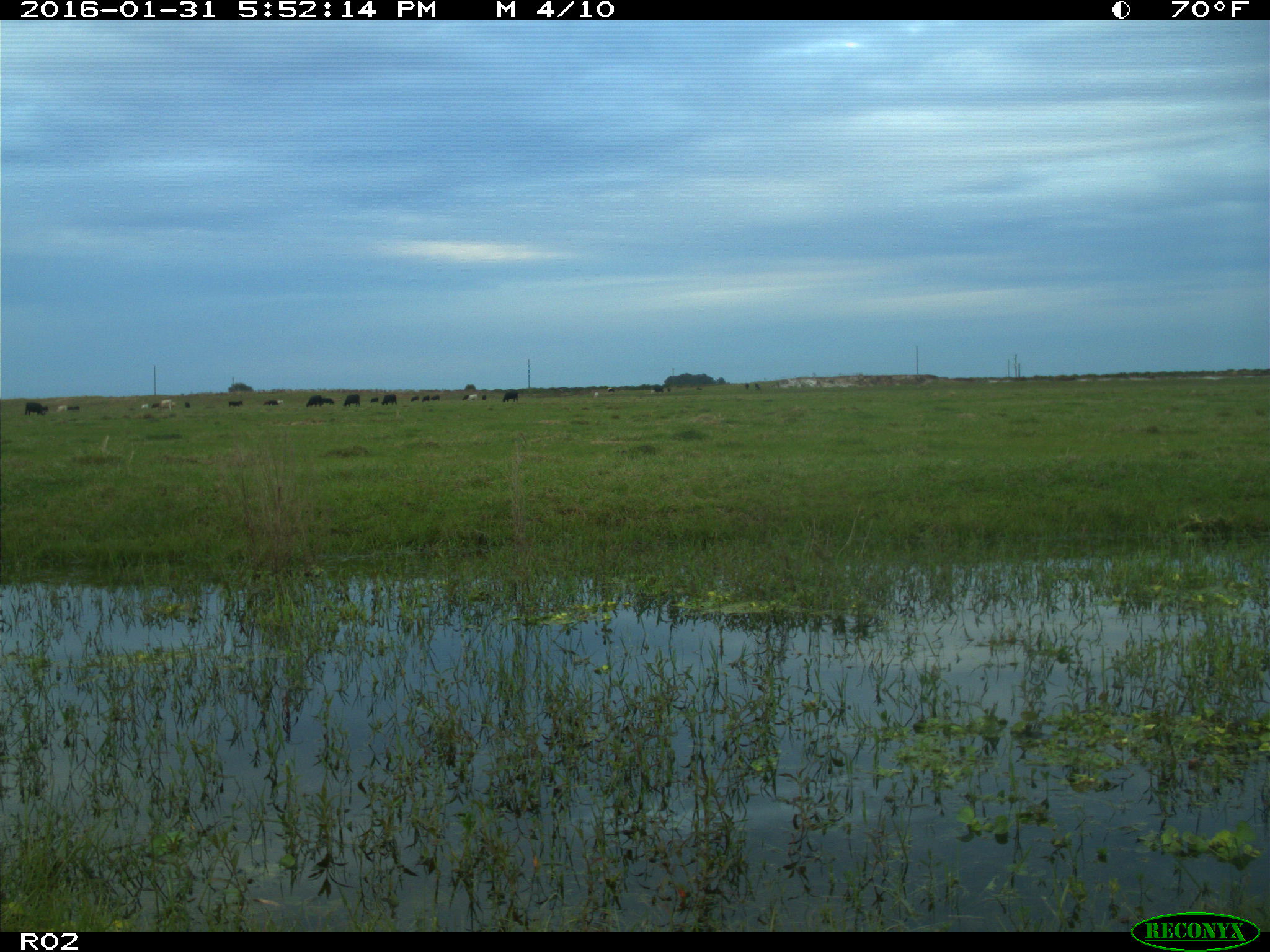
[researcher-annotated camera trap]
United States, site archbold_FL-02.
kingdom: Animalia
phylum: Chordata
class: Mammalia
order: Artiodactyla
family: Bovidae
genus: Bos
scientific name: Bos taurus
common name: domestic cow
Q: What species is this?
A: Bos taurus (domestic cow).